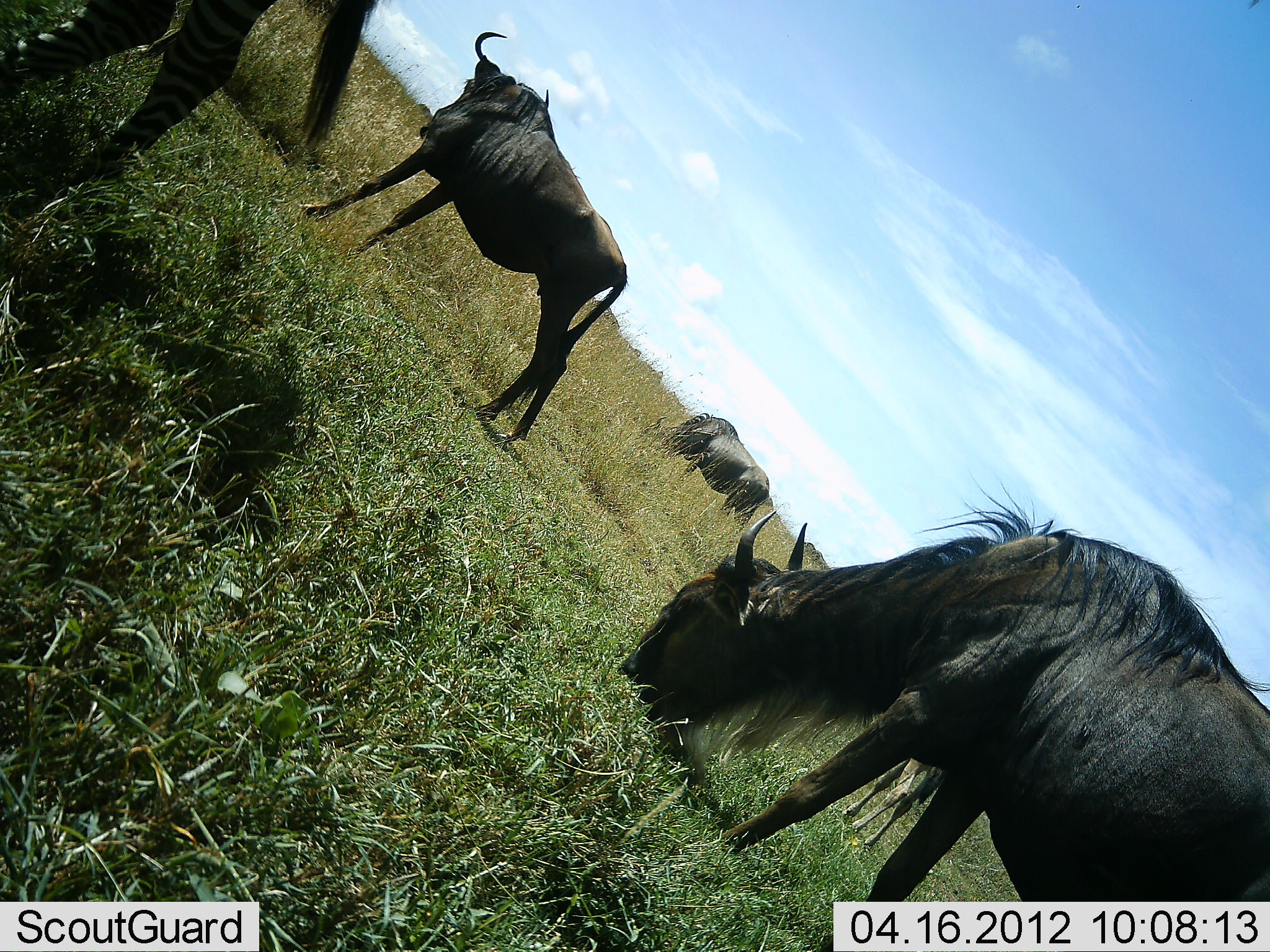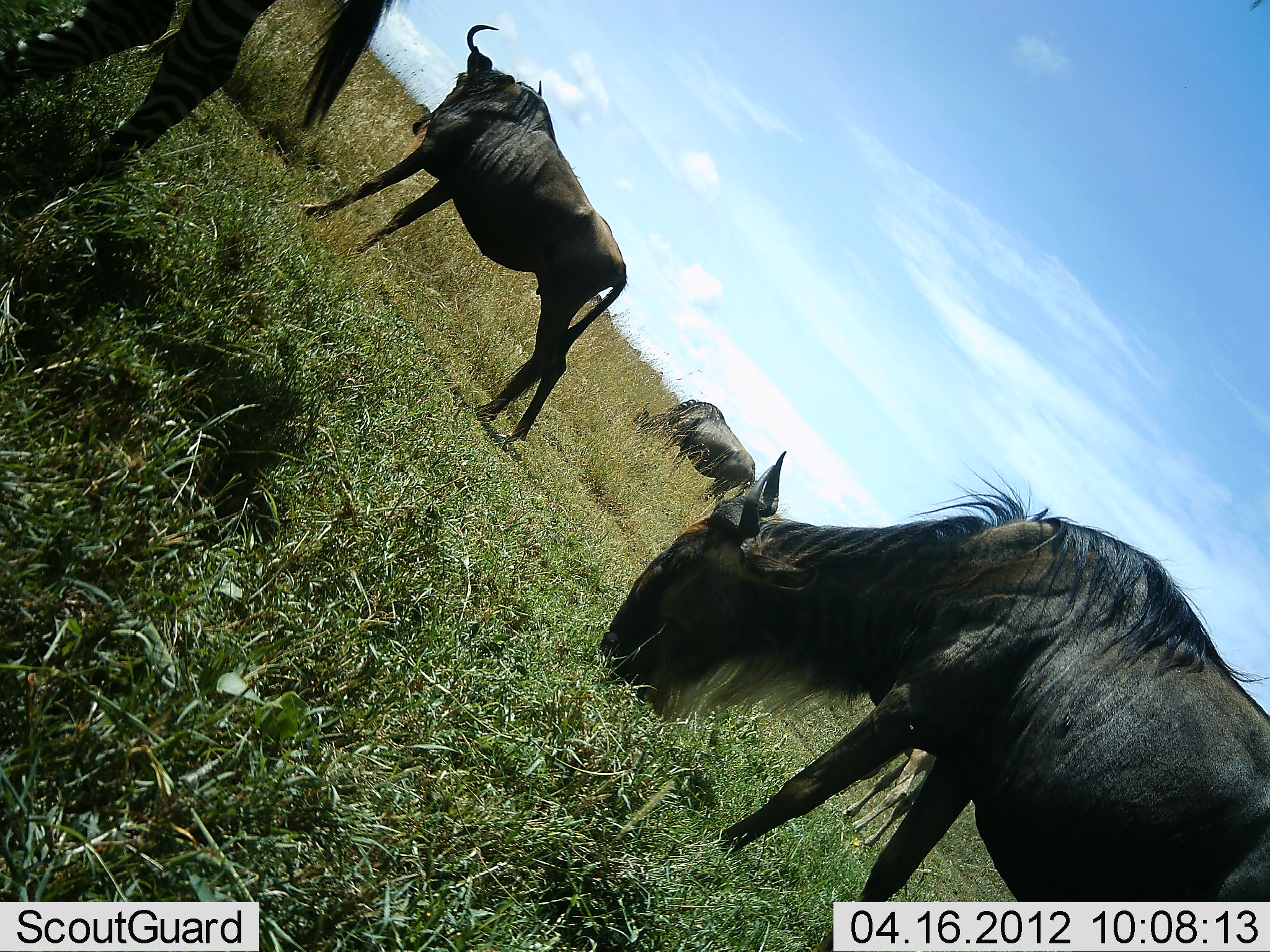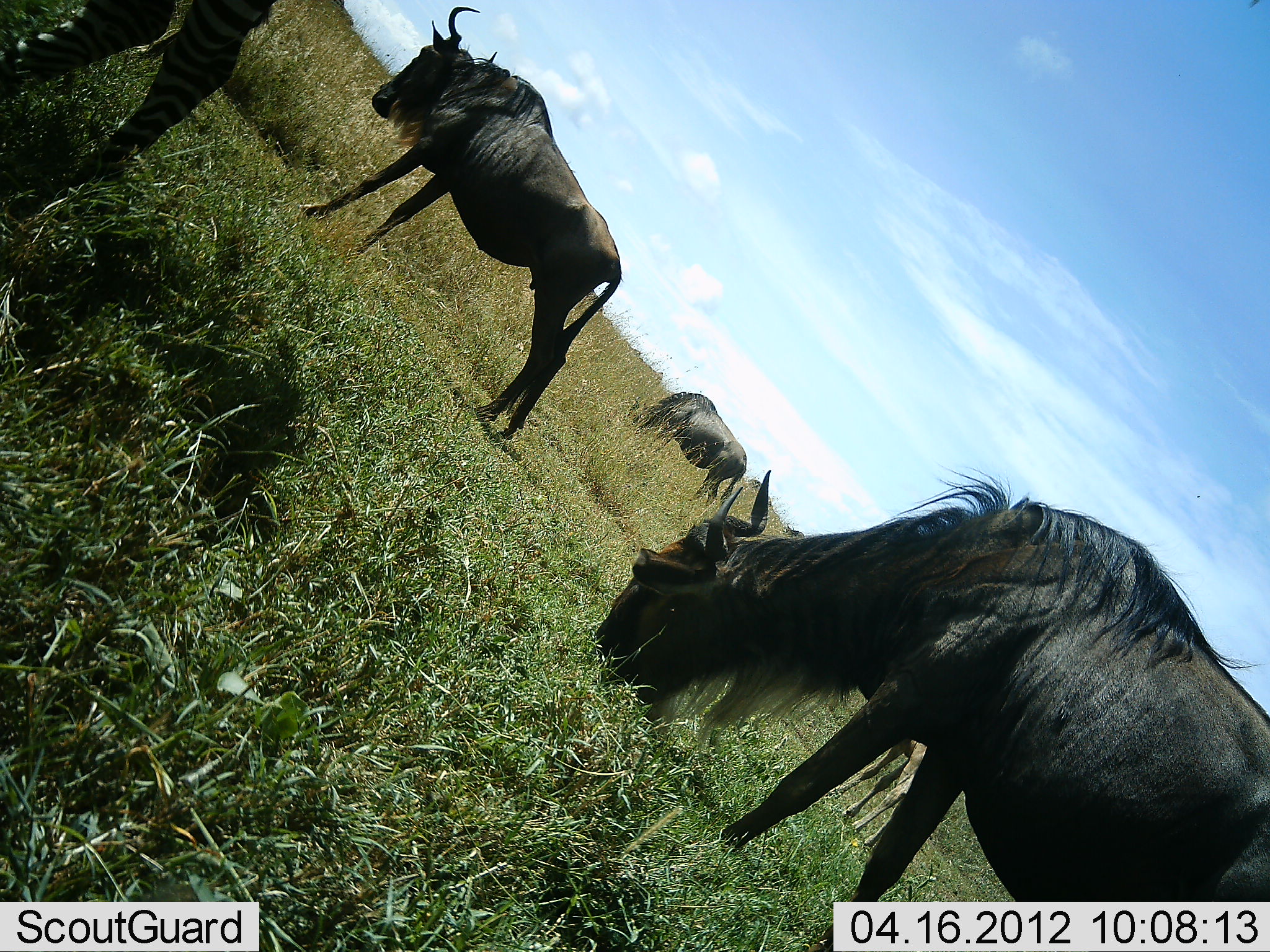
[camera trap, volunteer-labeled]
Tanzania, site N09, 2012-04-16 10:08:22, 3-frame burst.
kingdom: Animalia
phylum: Chordata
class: Mammalia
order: Artiodactyla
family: Bovidae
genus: Connochaetes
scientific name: Connochaetes taurinus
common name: blue wildebeest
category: wildebeest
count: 4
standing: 50%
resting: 0%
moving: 6%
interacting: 0%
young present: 0%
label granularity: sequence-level